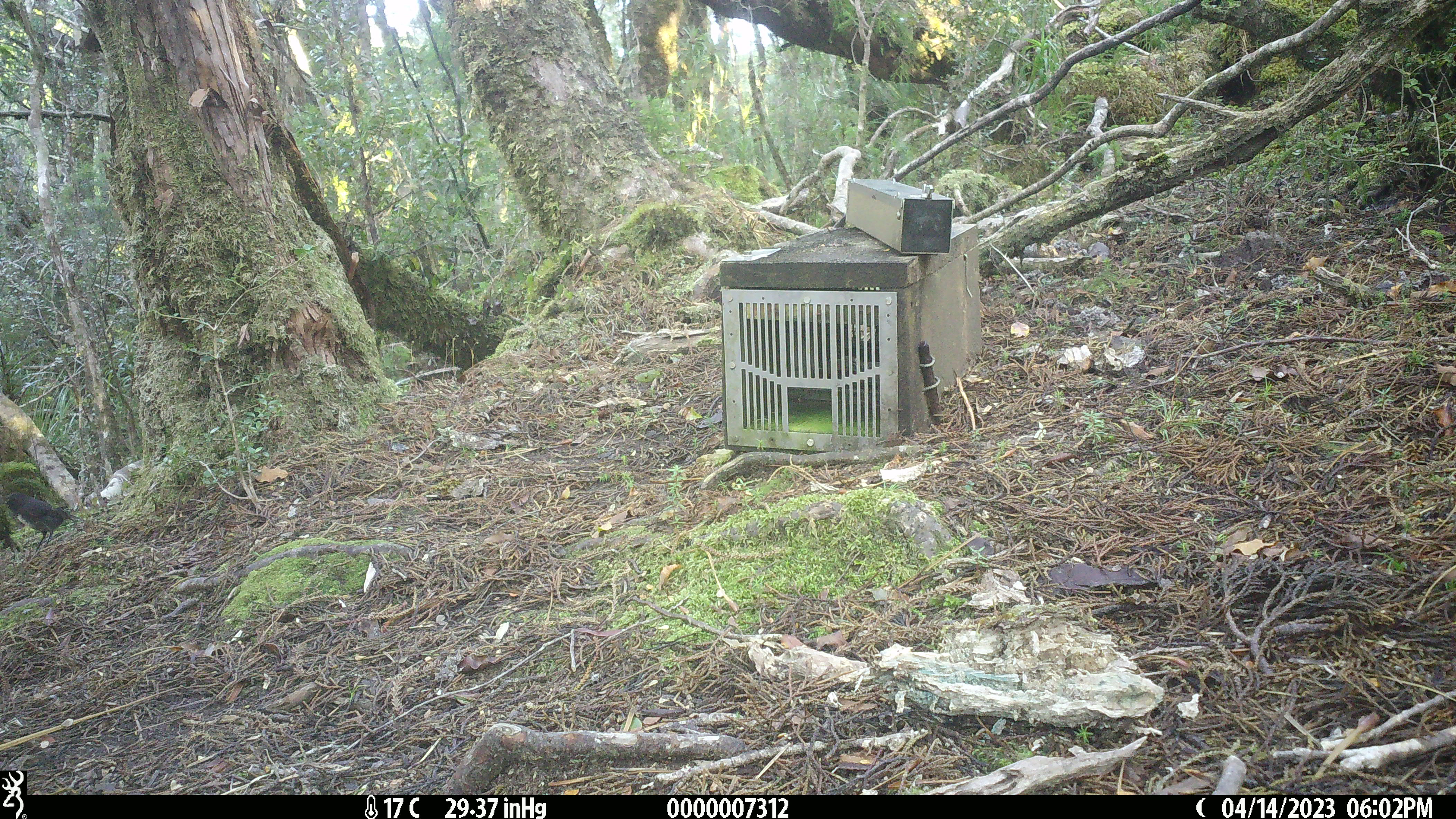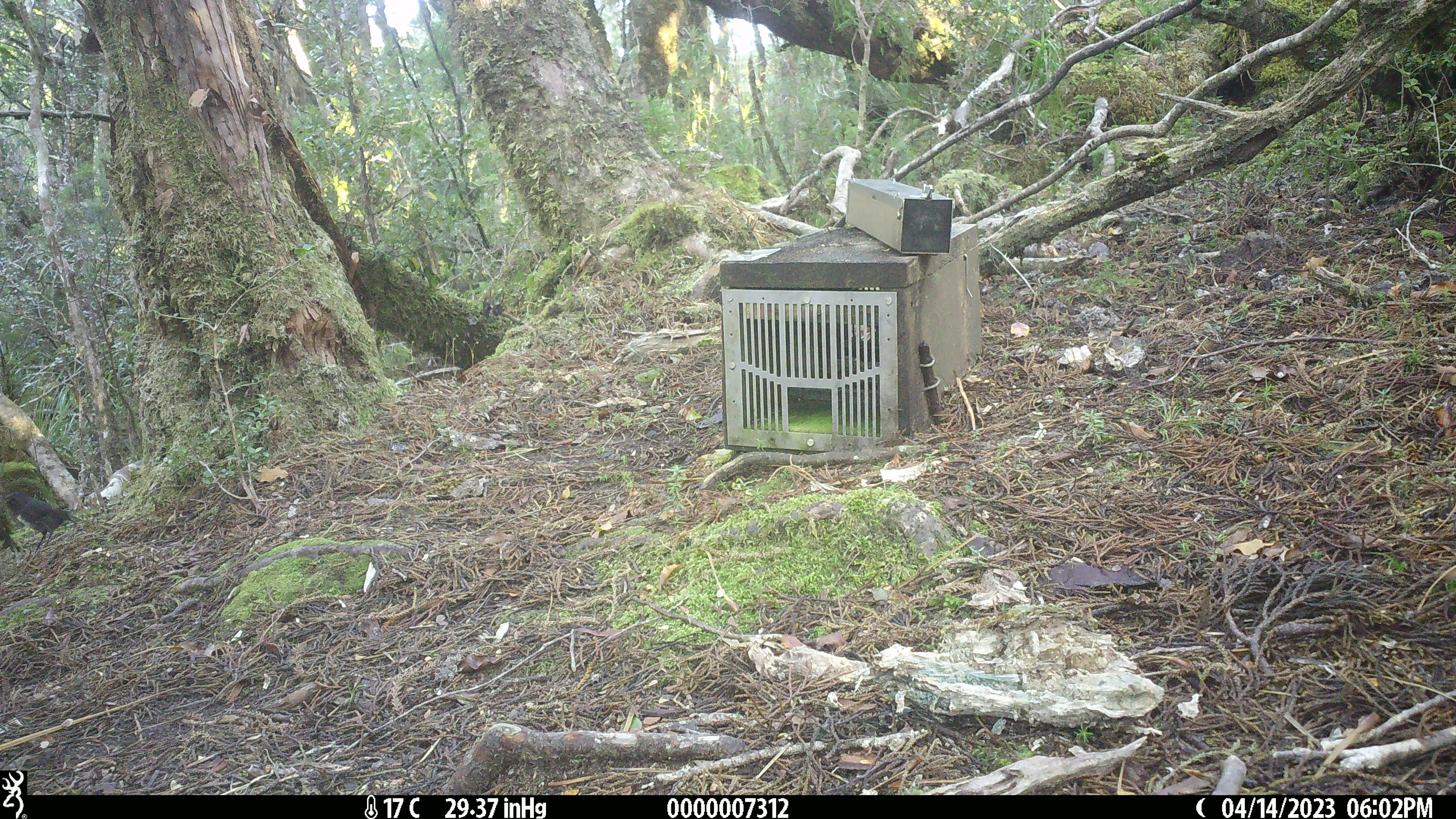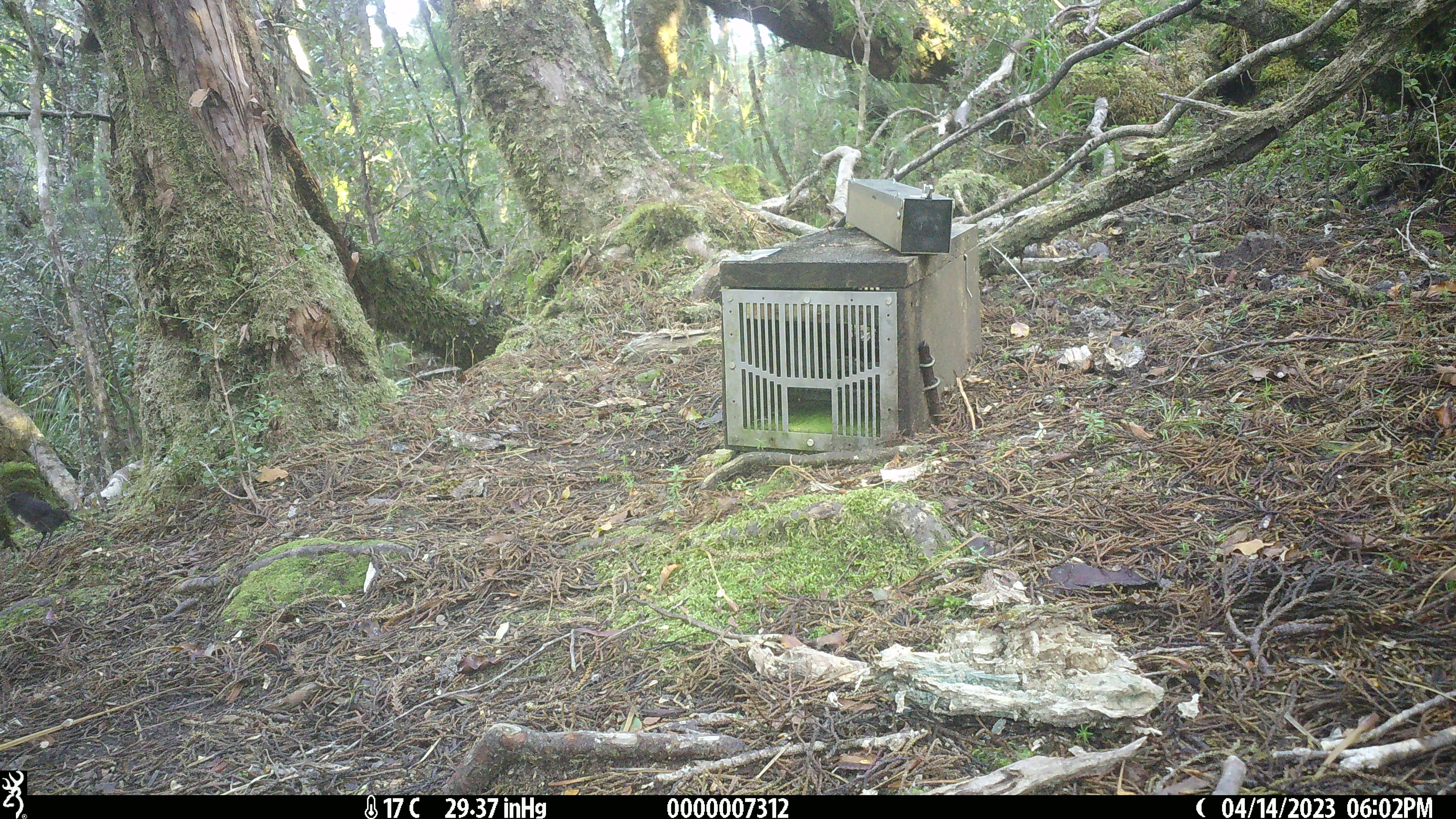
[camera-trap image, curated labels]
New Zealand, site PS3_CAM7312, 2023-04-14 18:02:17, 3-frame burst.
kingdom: Animalia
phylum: Chordata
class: Aves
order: Passeriformes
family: Petroicidae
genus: Petroica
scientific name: Petroica australis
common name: new zealand robin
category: robin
Robin (new zealand robin) (Petroica australis).